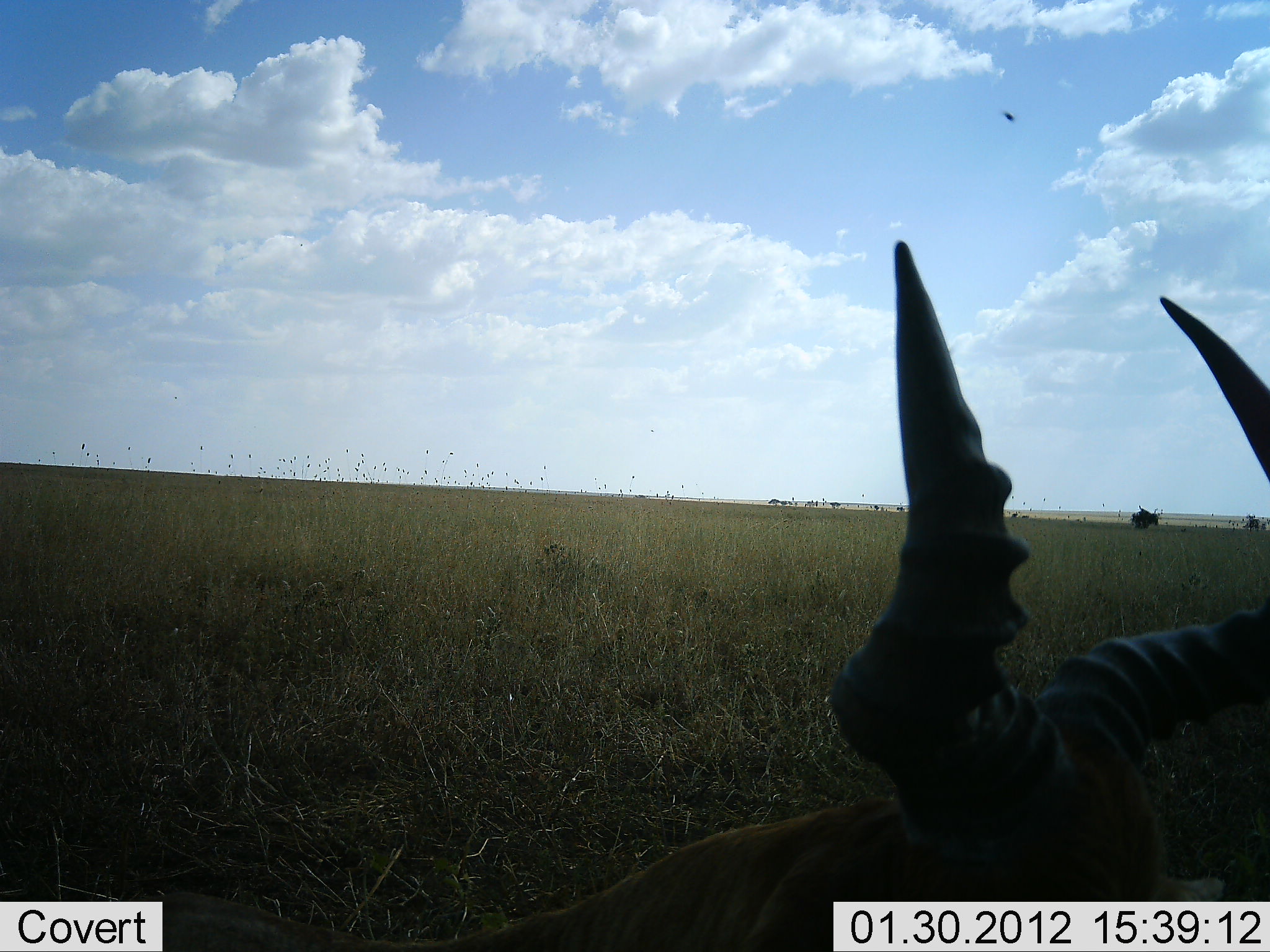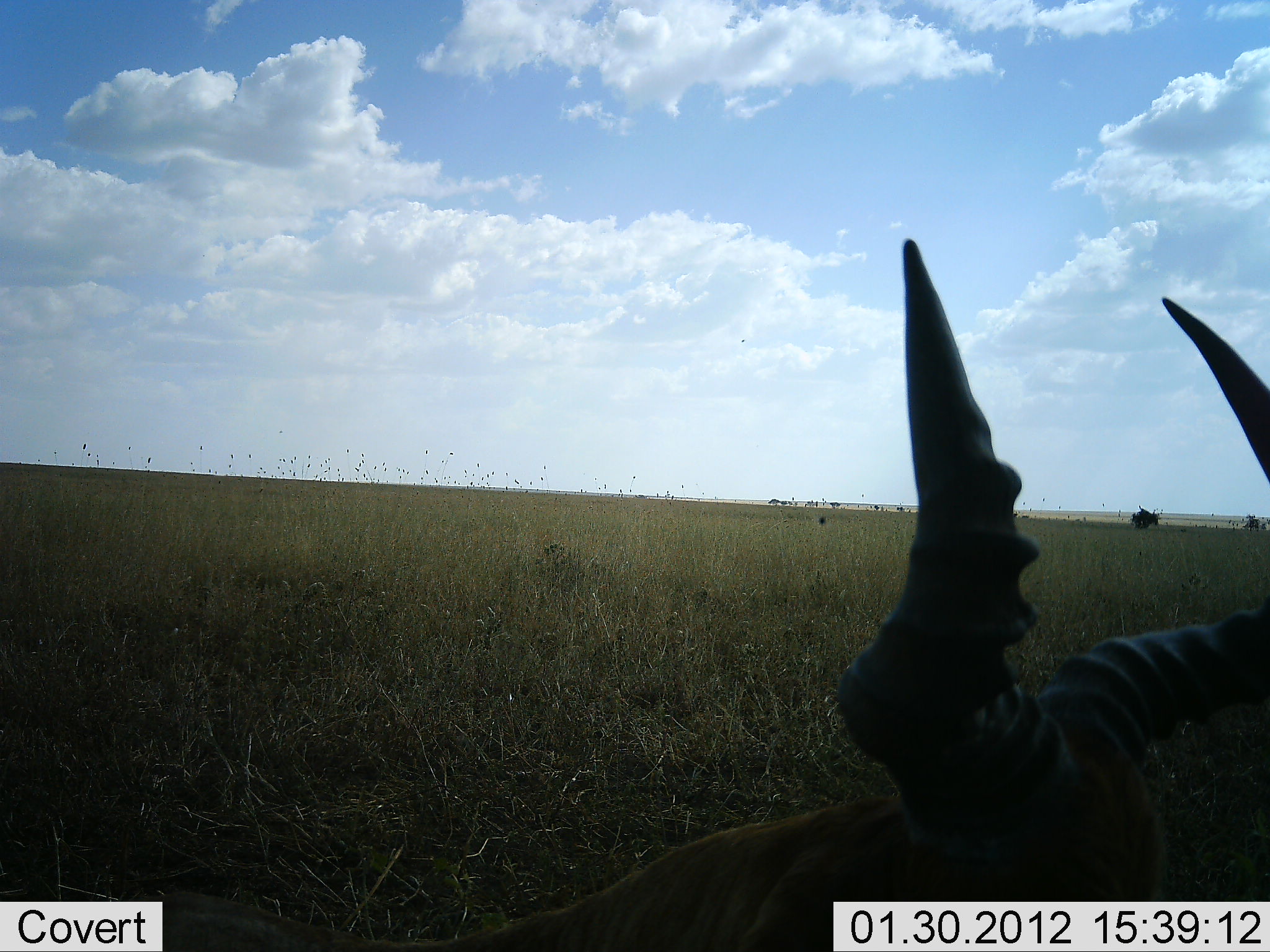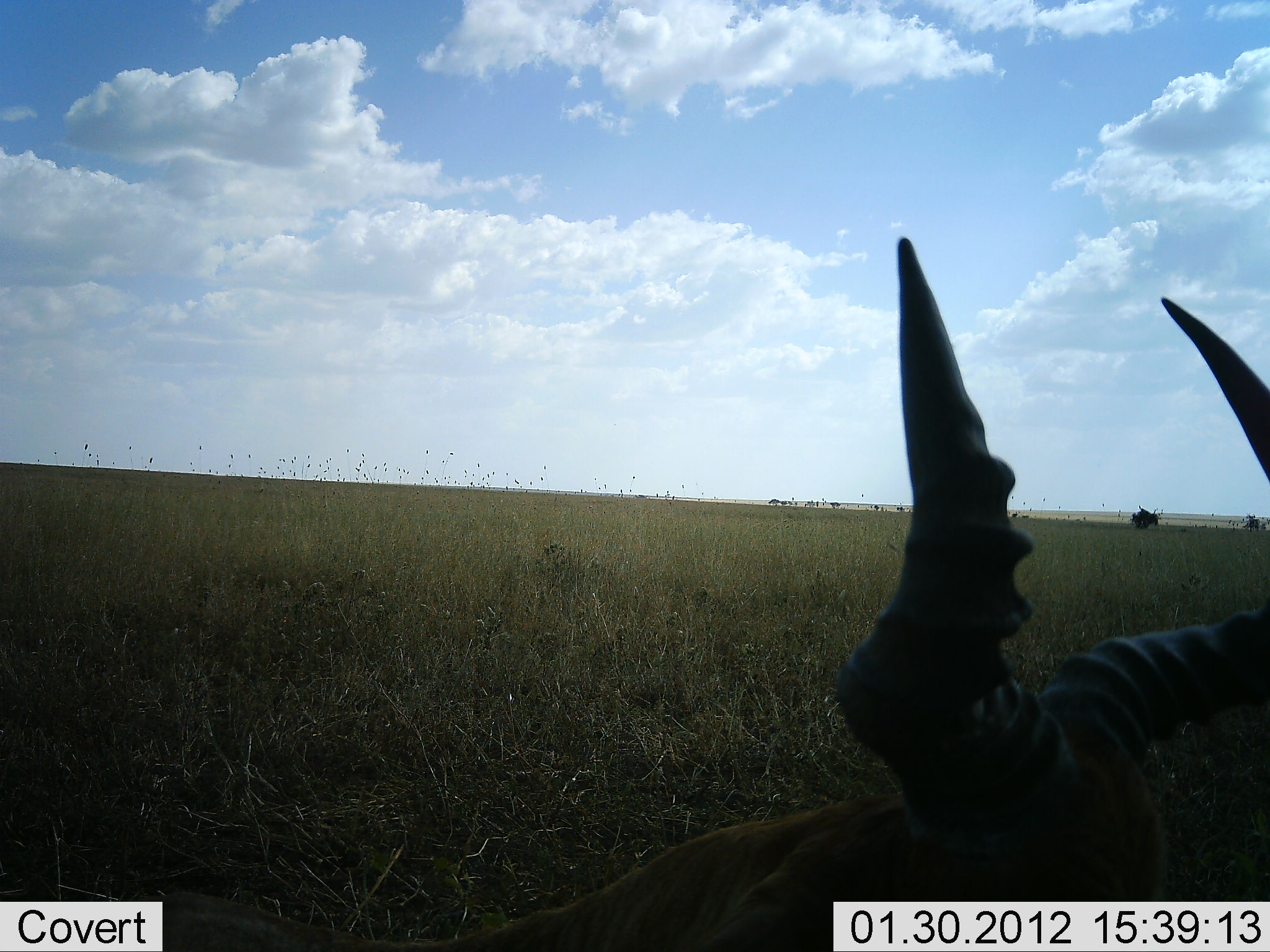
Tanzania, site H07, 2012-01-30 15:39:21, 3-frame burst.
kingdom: Animalia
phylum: Chordata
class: Mammalia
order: Artiodactyla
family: Bovidae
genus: Alcelaphus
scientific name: Alcelaphus buselaphus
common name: hartebeest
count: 1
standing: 27%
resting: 73%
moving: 0%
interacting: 0%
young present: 0%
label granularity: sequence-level